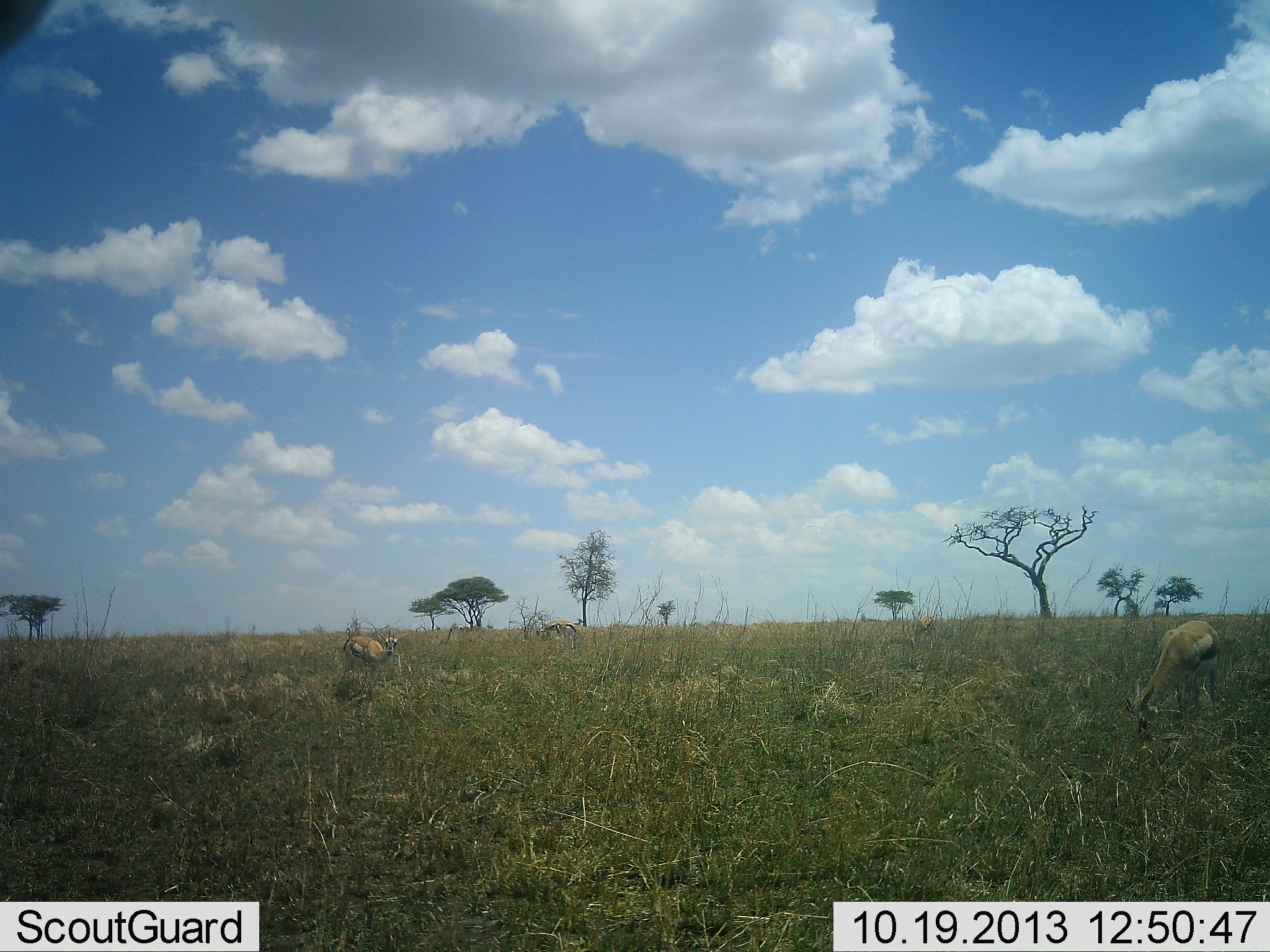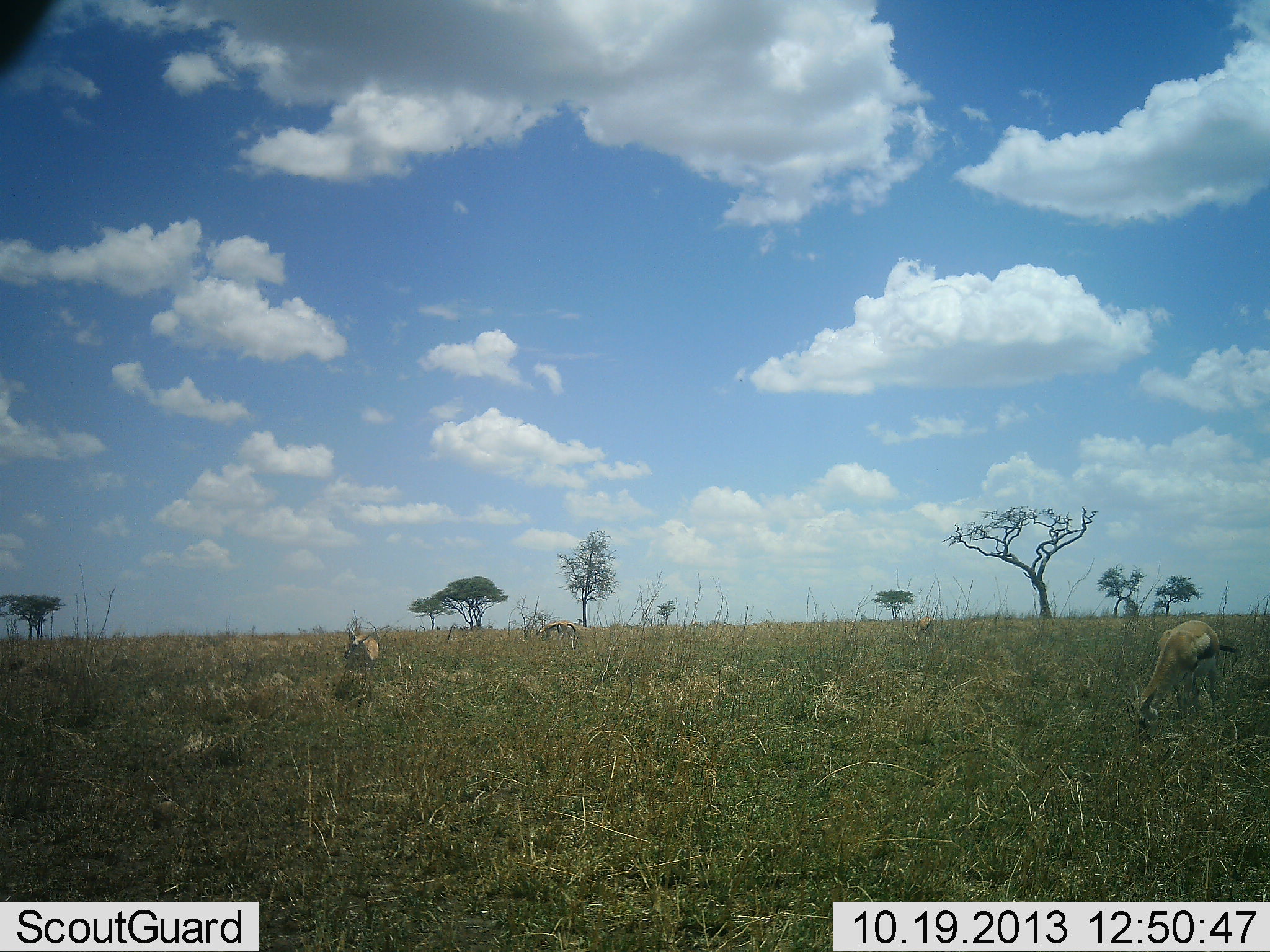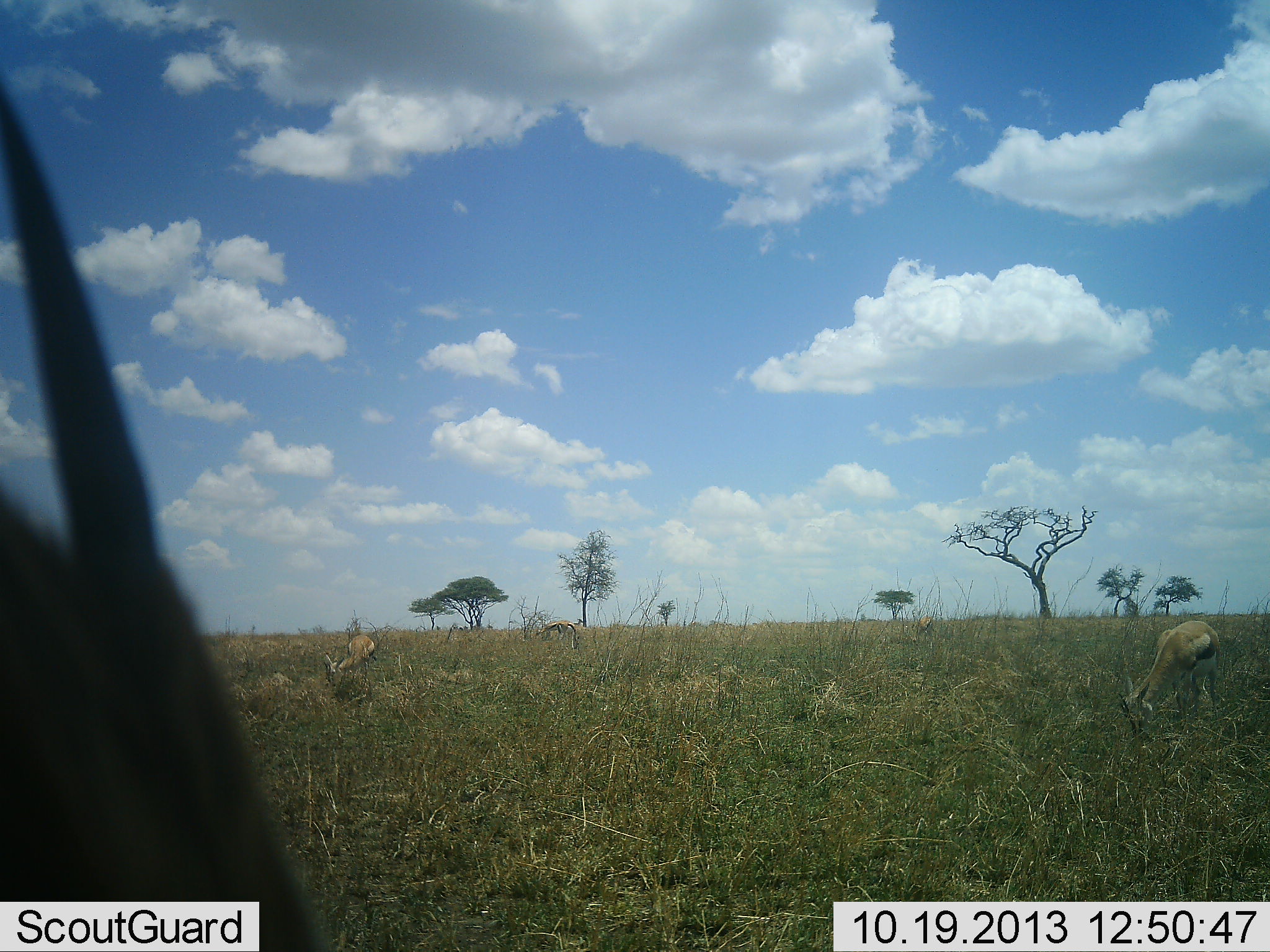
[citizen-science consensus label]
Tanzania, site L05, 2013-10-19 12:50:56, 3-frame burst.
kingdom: Animalia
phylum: Chordata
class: Mammalia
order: Artiodactyla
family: Bovidae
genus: Eudorcas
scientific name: Eudorcas thomsonii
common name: thomson's gazelle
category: gazellethomsons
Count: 4.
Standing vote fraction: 50%.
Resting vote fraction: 0%.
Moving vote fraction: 25%.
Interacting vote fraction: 0%.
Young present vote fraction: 0%.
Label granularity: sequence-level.